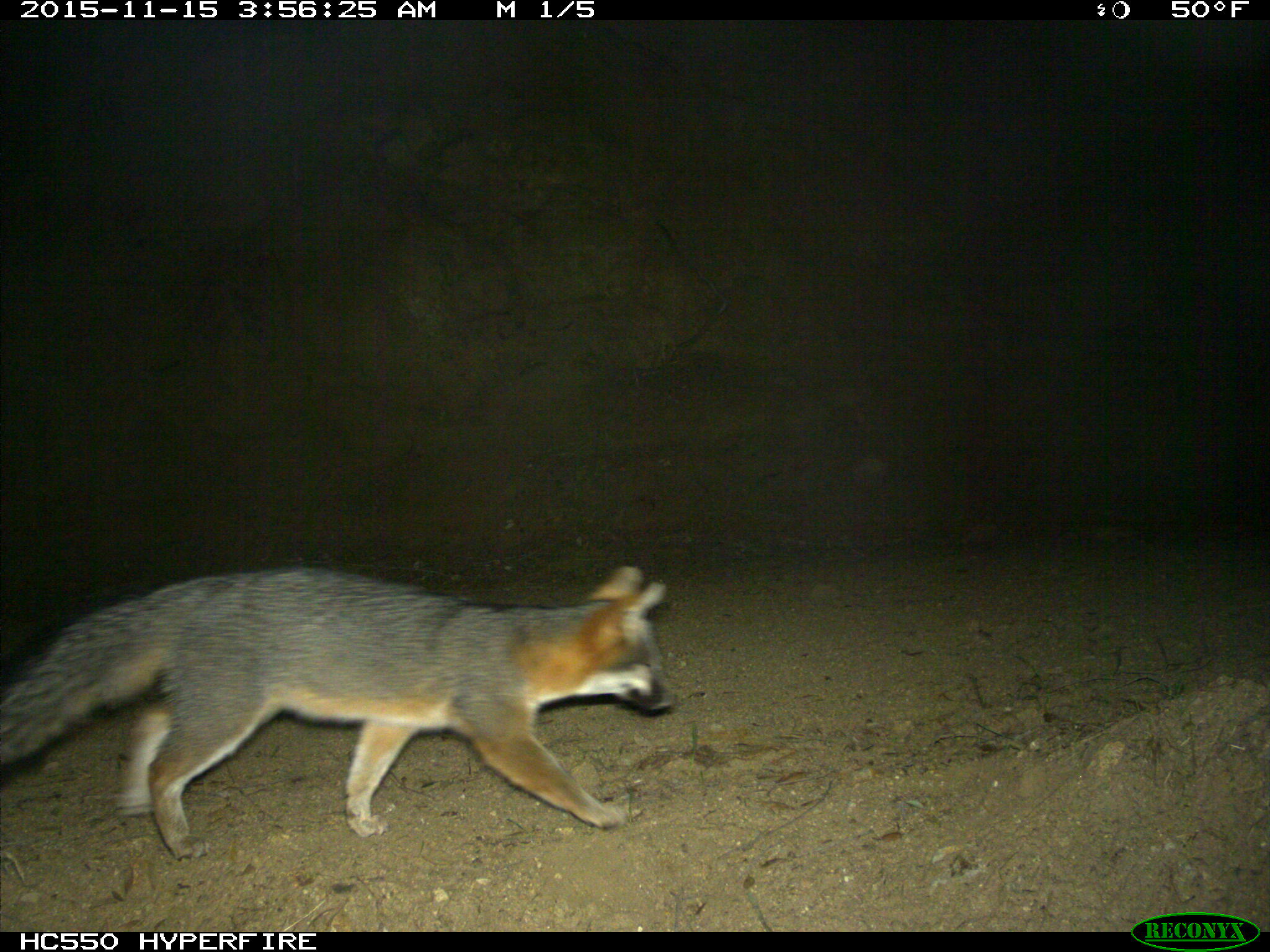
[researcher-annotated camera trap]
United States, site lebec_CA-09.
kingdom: Animalia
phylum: Chordata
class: Mammalia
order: Carnivora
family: Canidae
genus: Urocyon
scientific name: Urocyon cinereoargenteus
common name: gray fox